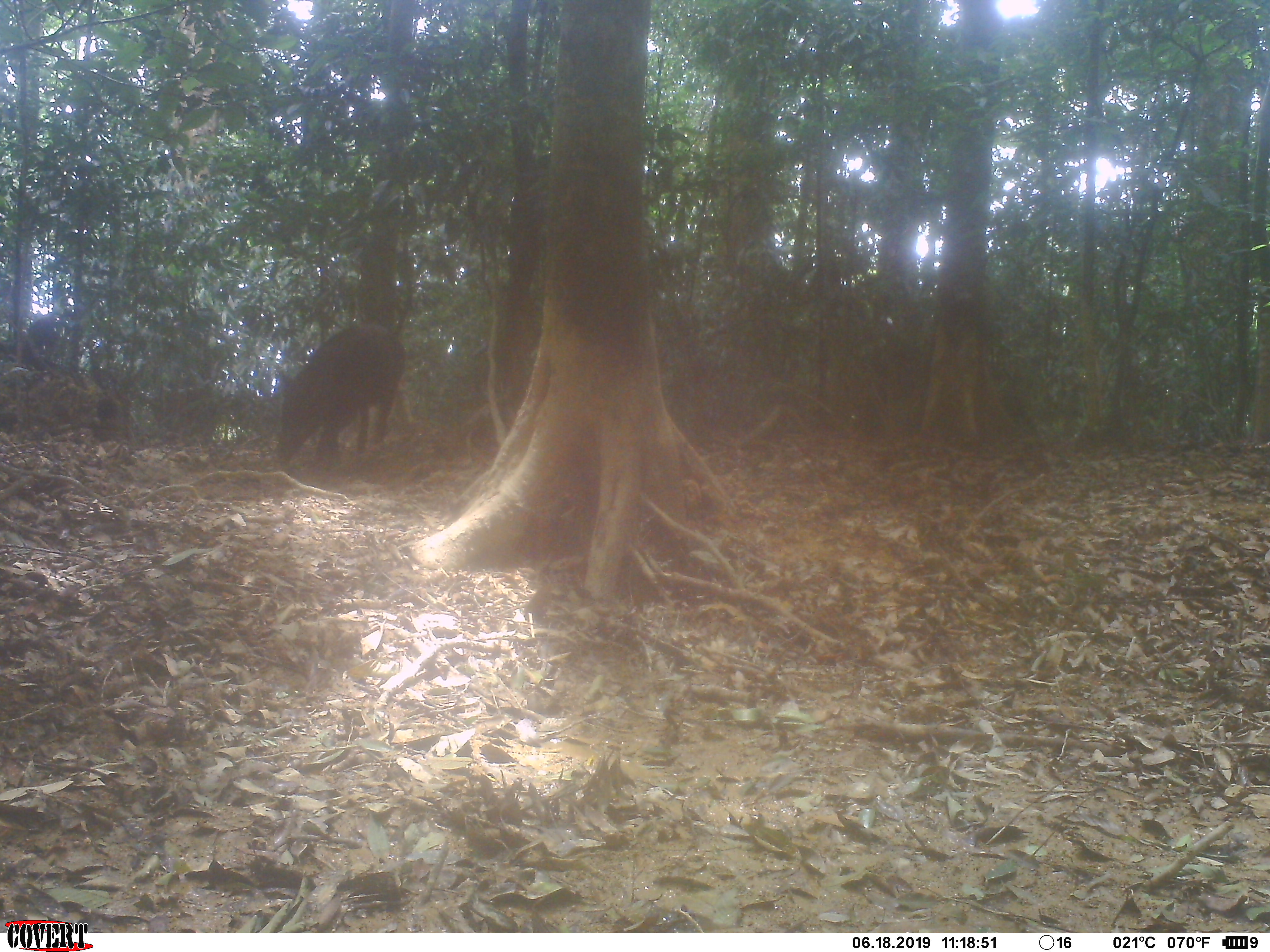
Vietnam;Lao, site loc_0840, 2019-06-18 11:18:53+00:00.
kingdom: Animalia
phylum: Chordata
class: Mammalia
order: Artiodactyla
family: Suidae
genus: Sus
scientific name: Sus scrofa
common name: eurasian wild pig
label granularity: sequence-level